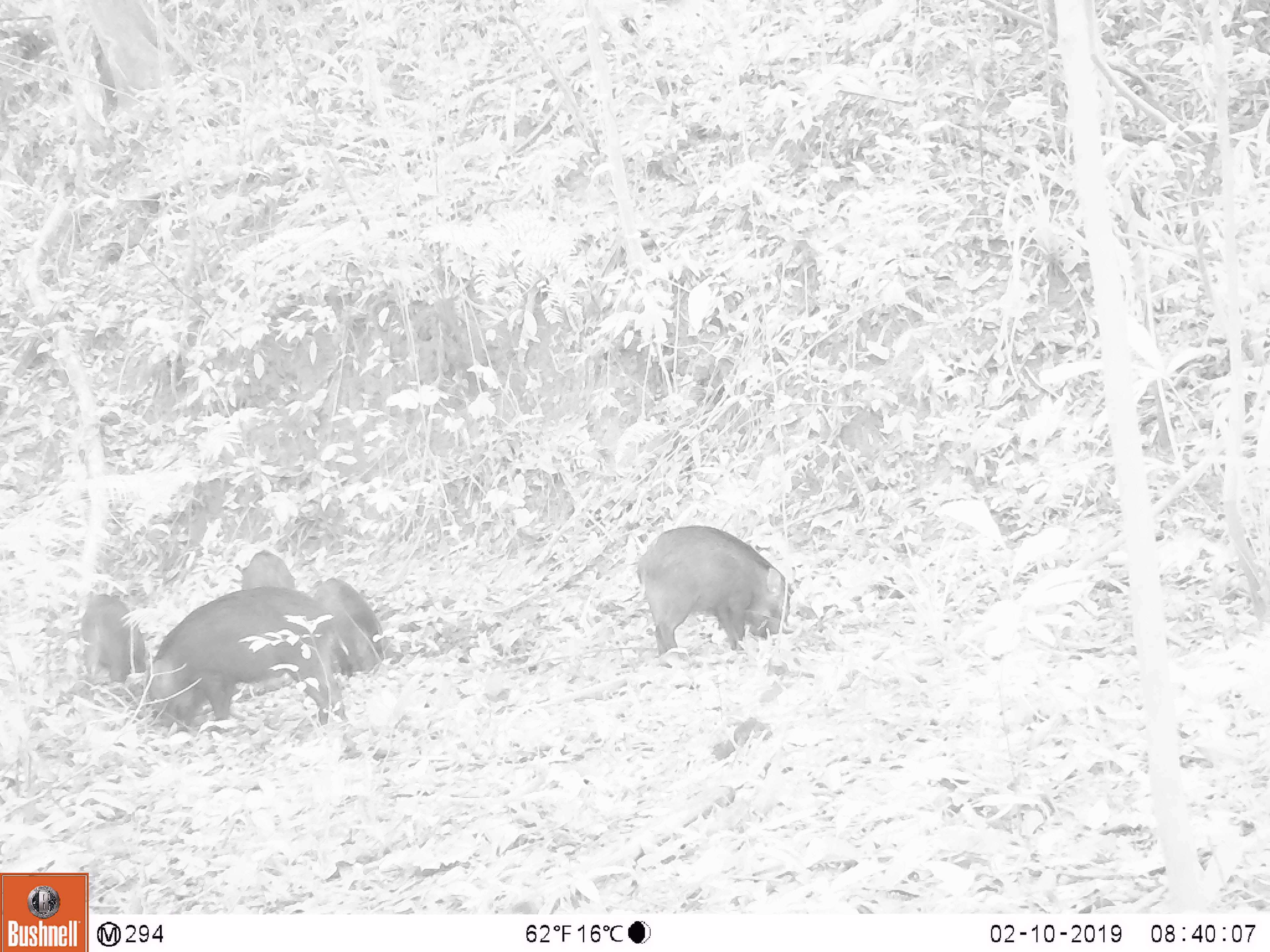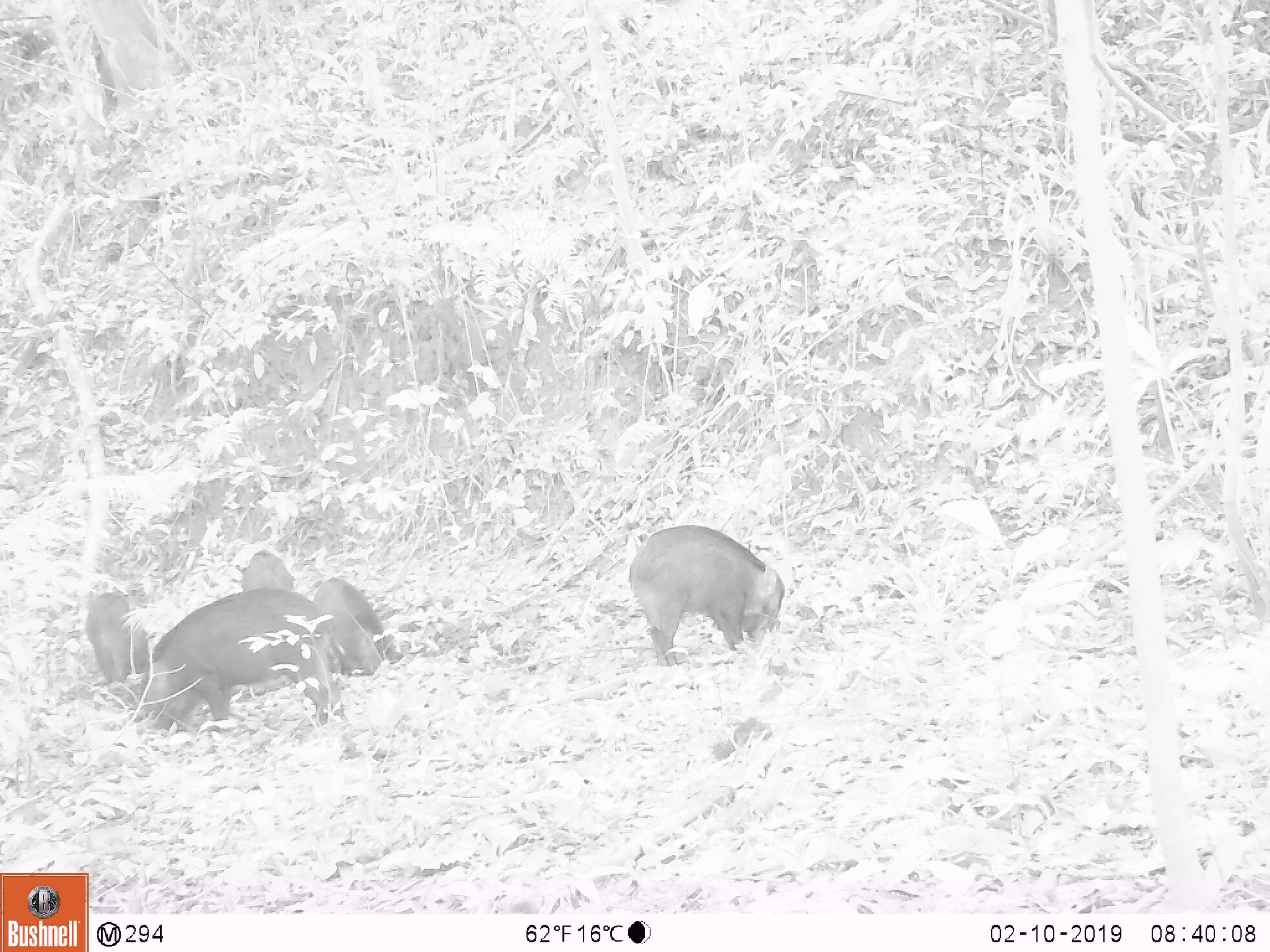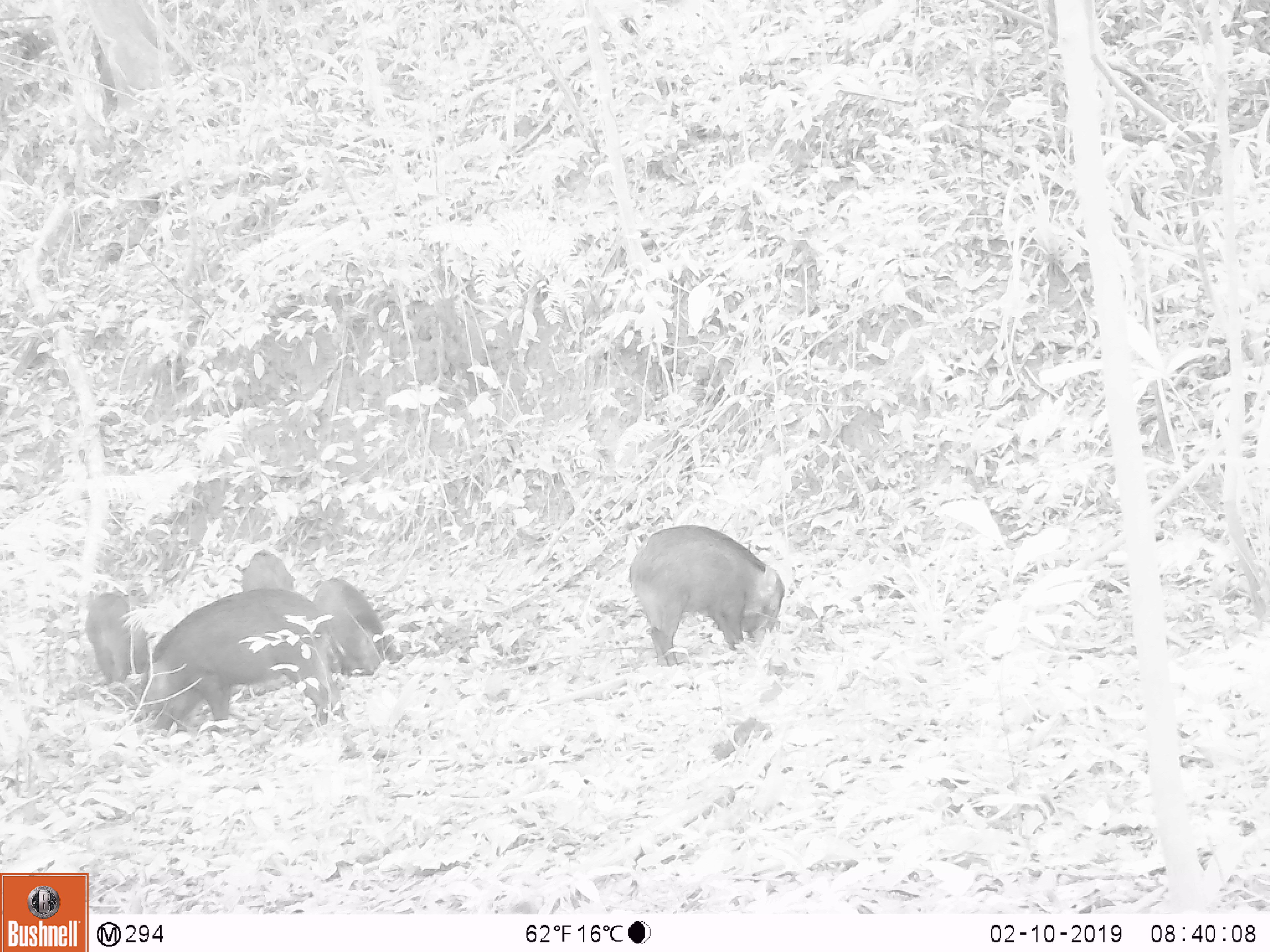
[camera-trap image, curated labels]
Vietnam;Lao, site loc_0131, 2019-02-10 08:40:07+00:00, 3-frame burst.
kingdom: Animalia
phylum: Chordata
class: Mammalia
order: Artiodactyla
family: Suidae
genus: Sus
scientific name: Sus scrofa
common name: eurasian wild pig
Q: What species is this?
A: Eurasian wild pig (Sus scrofa).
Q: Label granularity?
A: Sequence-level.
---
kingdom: Animalia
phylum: Chordata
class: Aves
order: Galliformes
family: Phasianidae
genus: Gallus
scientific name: Gallus gallus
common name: red junglefowl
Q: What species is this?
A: Red junglefowl (Gallus gallus).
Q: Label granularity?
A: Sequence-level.